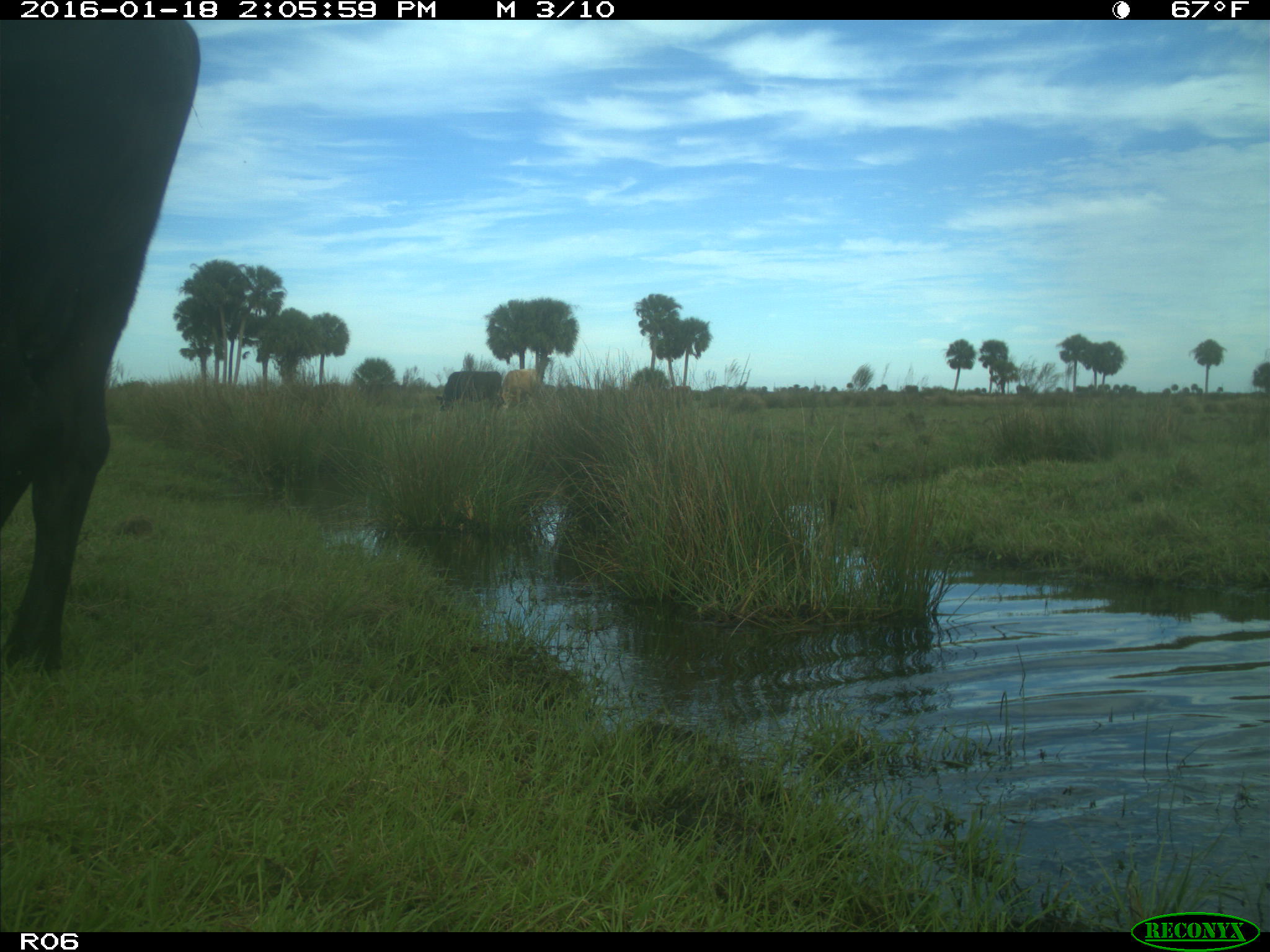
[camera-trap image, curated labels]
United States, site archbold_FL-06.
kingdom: Animalia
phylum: Chordata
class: Mammalia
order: Artiodactyla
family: Bovidae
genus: Bos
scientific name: Bos taurus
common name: domestic cow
Bos taurus (domestic cow).